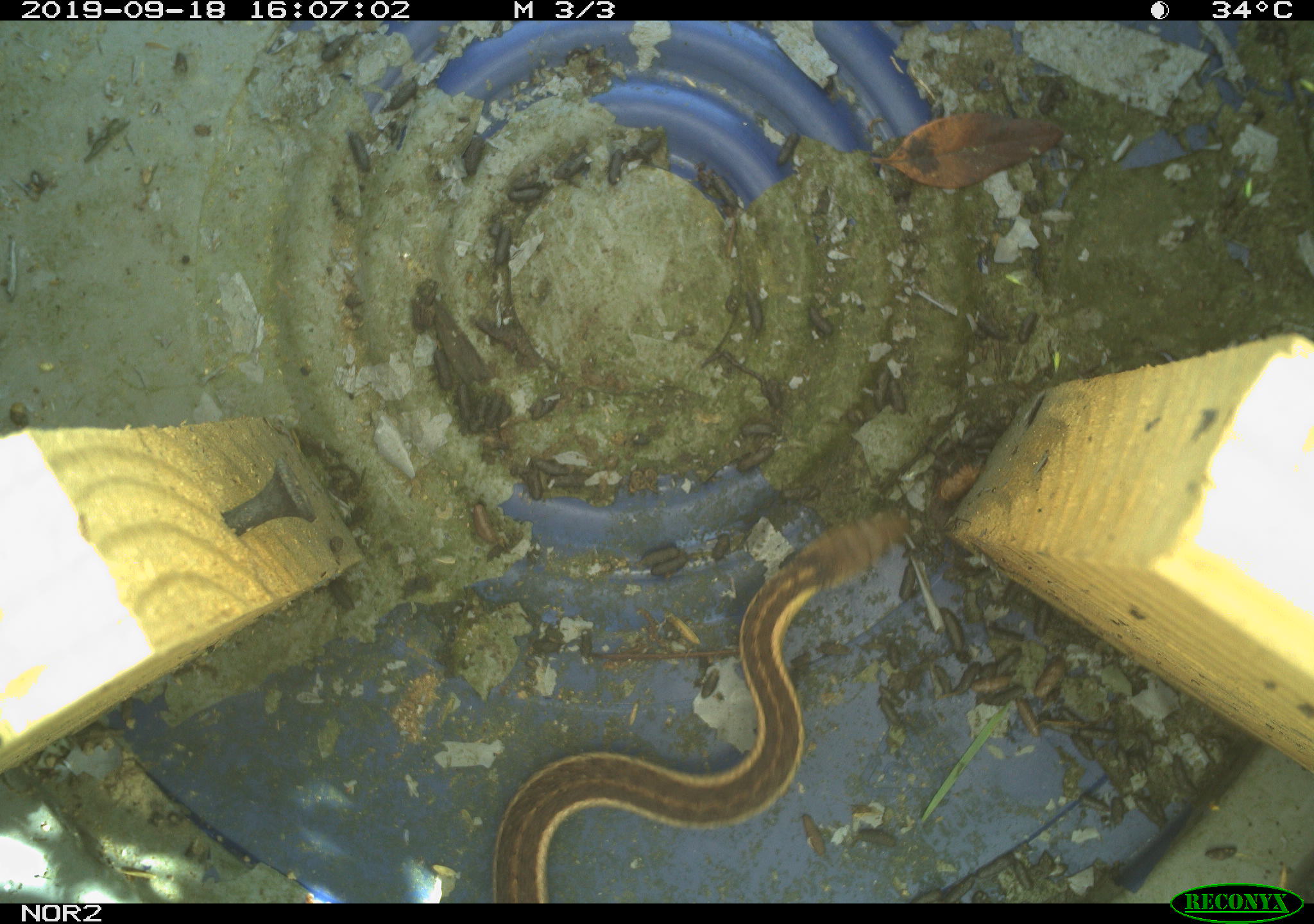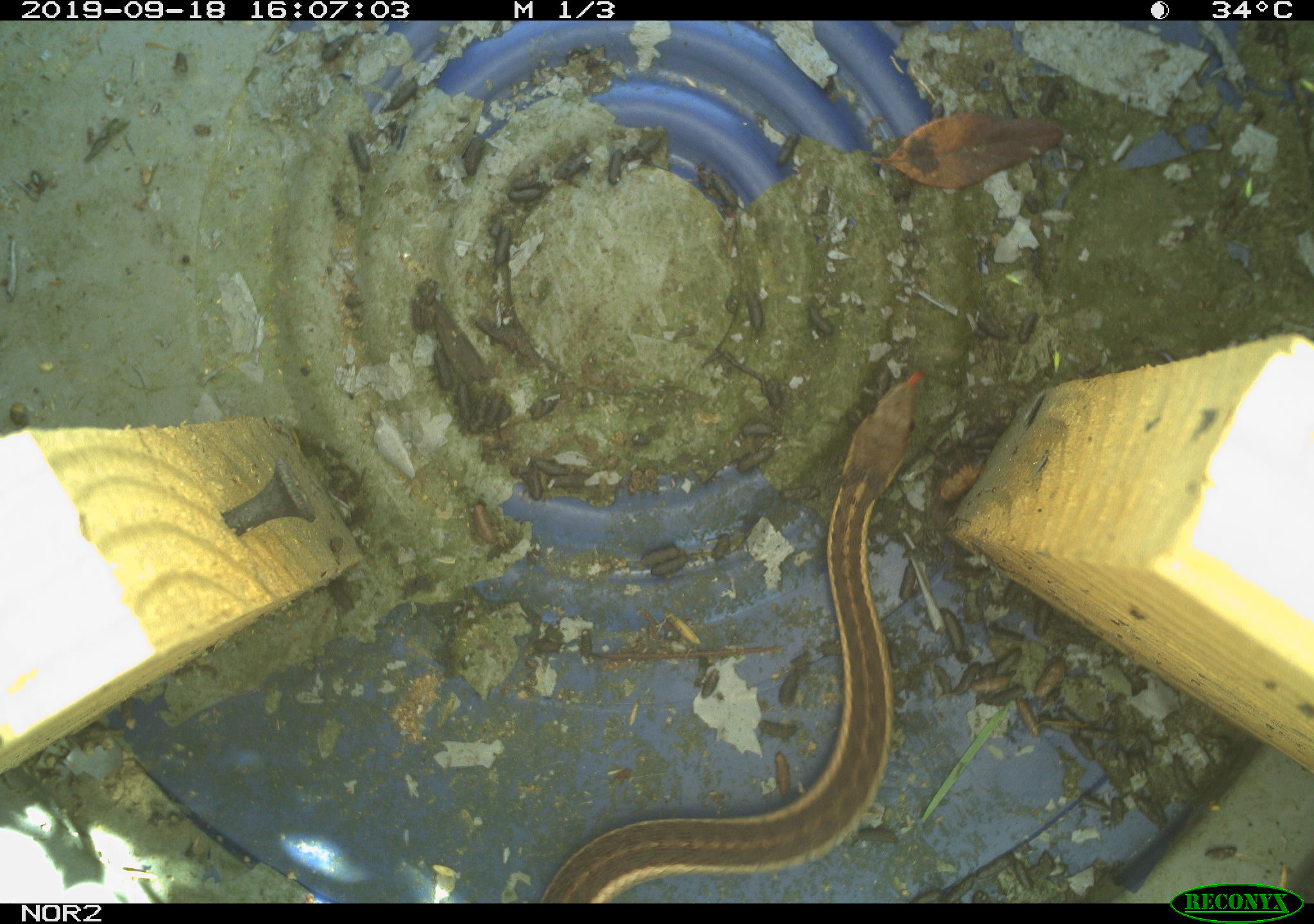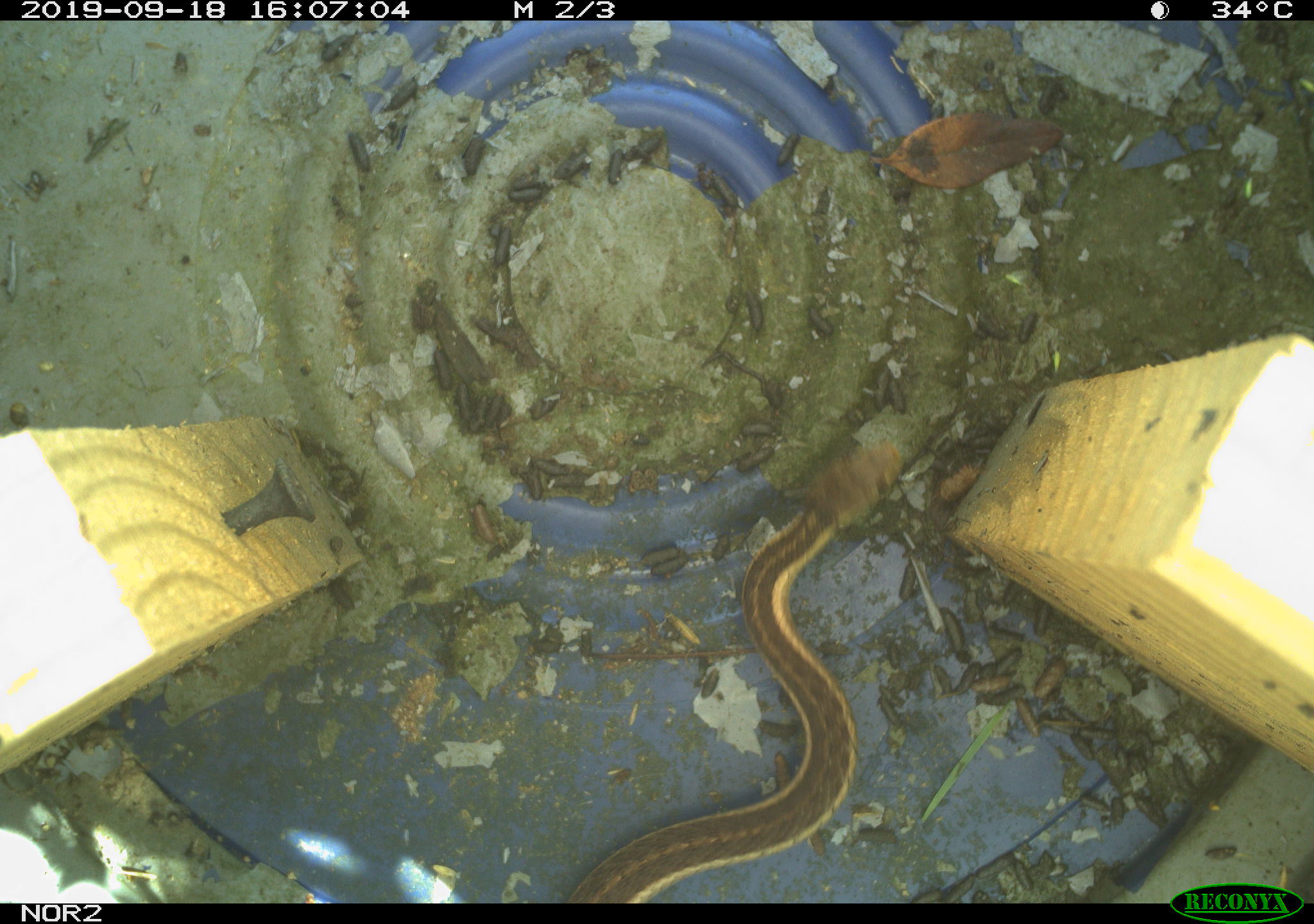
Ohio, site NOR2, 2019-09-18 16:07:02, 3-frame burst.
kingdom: Animalia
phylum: Chordata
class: Reptilia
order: Squamata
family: Colubridae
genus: Thamnophis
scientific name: Thamnophis sirtalis sirtalis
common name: eastern gartersnake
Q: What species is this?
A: Eastern gartersnake (Thamnophis sirtalis sirtalis).